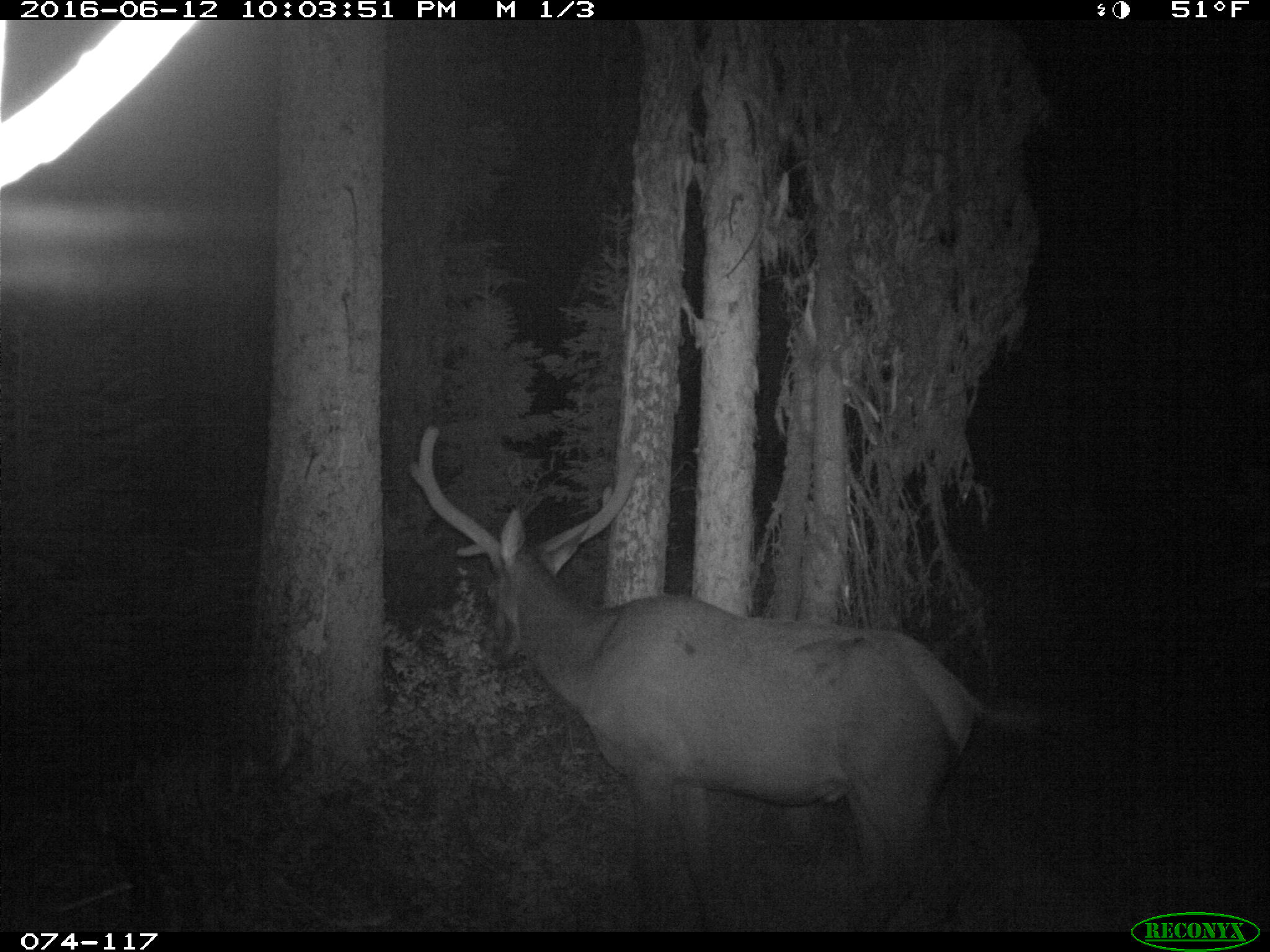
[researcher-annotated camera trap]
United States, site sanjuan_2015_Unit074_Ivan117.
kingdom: Animalia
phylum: Chordata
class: Mammalia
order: Artiodactyla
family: Cervidae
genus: Cervus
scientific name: Cervus elaphus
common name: red deer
Cervus elaphus (red deer).